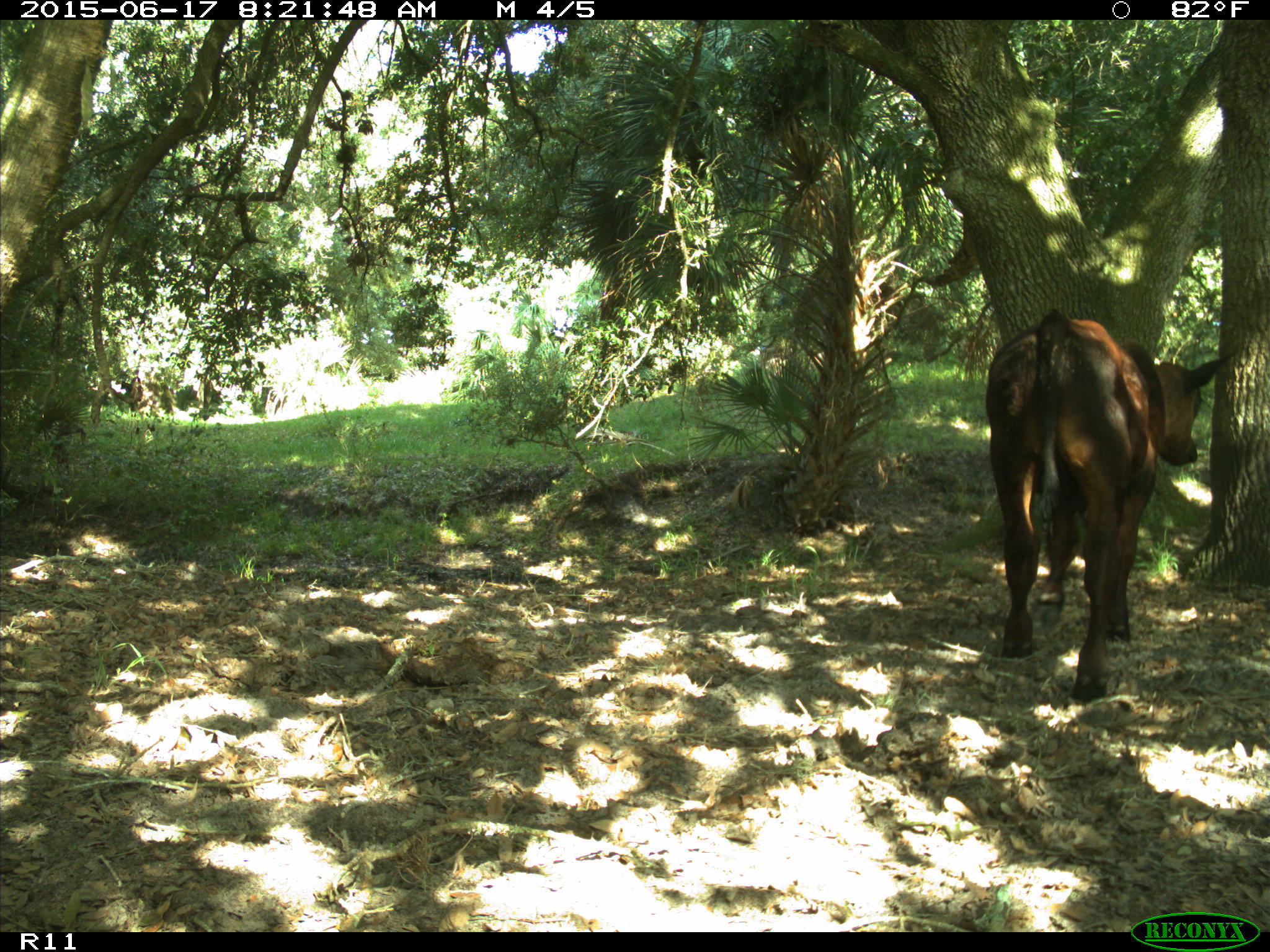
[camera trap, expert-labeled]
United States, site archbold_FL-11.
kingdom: Animalia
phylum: Chordata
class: Mammalia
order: Artiodactyla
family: Bovidae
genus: Bos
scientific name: Bos taurus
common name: domestic cow